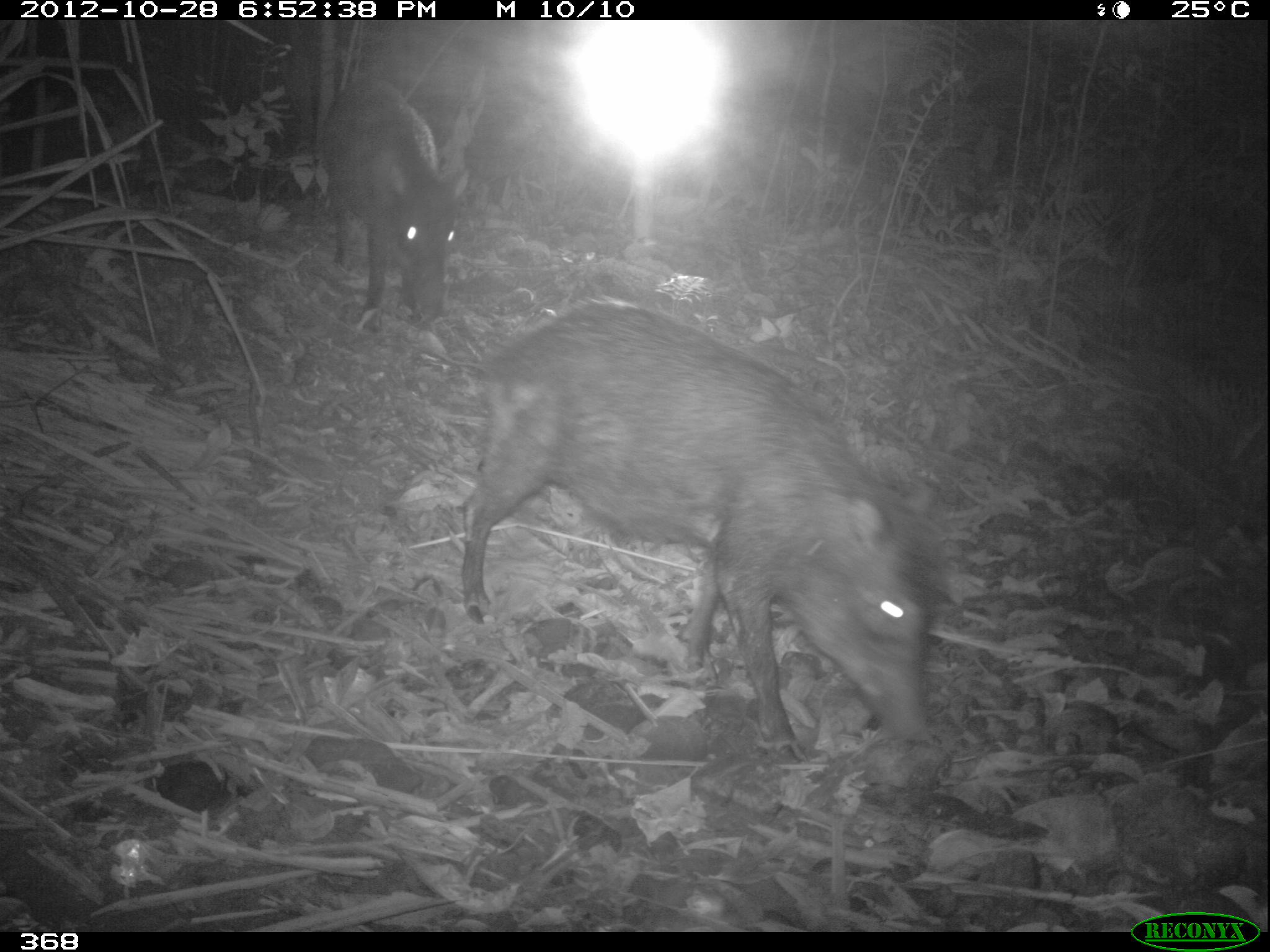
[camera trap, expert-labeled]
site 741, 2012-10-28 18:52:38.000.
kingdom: Animalia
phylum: Chordata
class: Mammalia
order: Artiodactyla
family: Tayassuidae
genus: Tayassu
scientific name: Tayassu pecari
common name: white-lipped peccary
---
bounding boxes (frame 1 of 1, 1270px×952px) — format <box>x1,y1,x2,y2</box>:
tayassu pecari: <box>456,295,934,768</box>; <box>321,77,472,331</box>